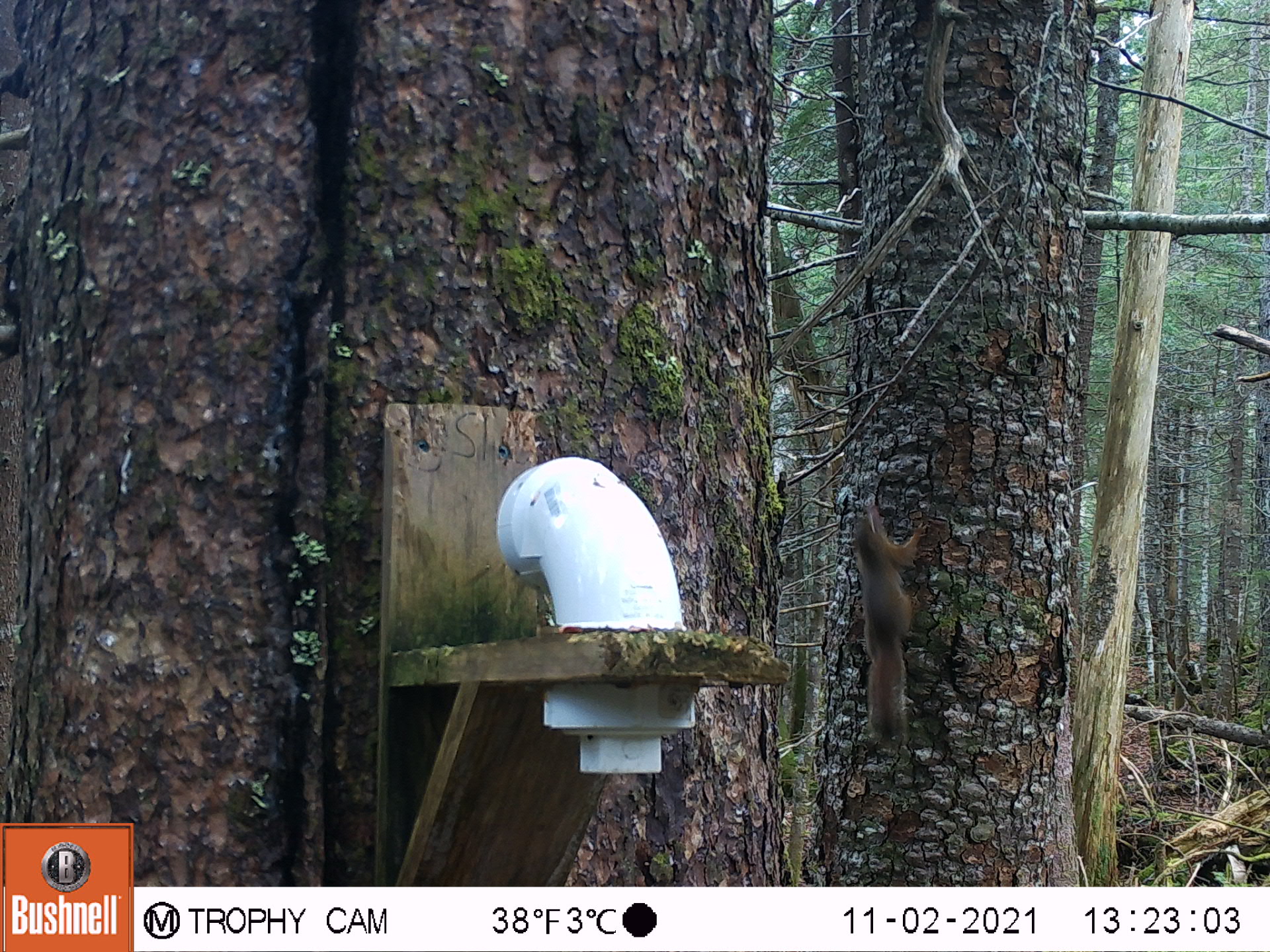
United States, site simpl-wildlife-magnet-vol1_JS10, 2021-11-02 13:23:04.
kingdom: Animalia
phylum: Chordata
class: Mammalia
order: Rodentia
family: Sciuridae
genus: Tamiasciurus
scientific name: Tamiasciurus hudsonicus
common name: red squirrel